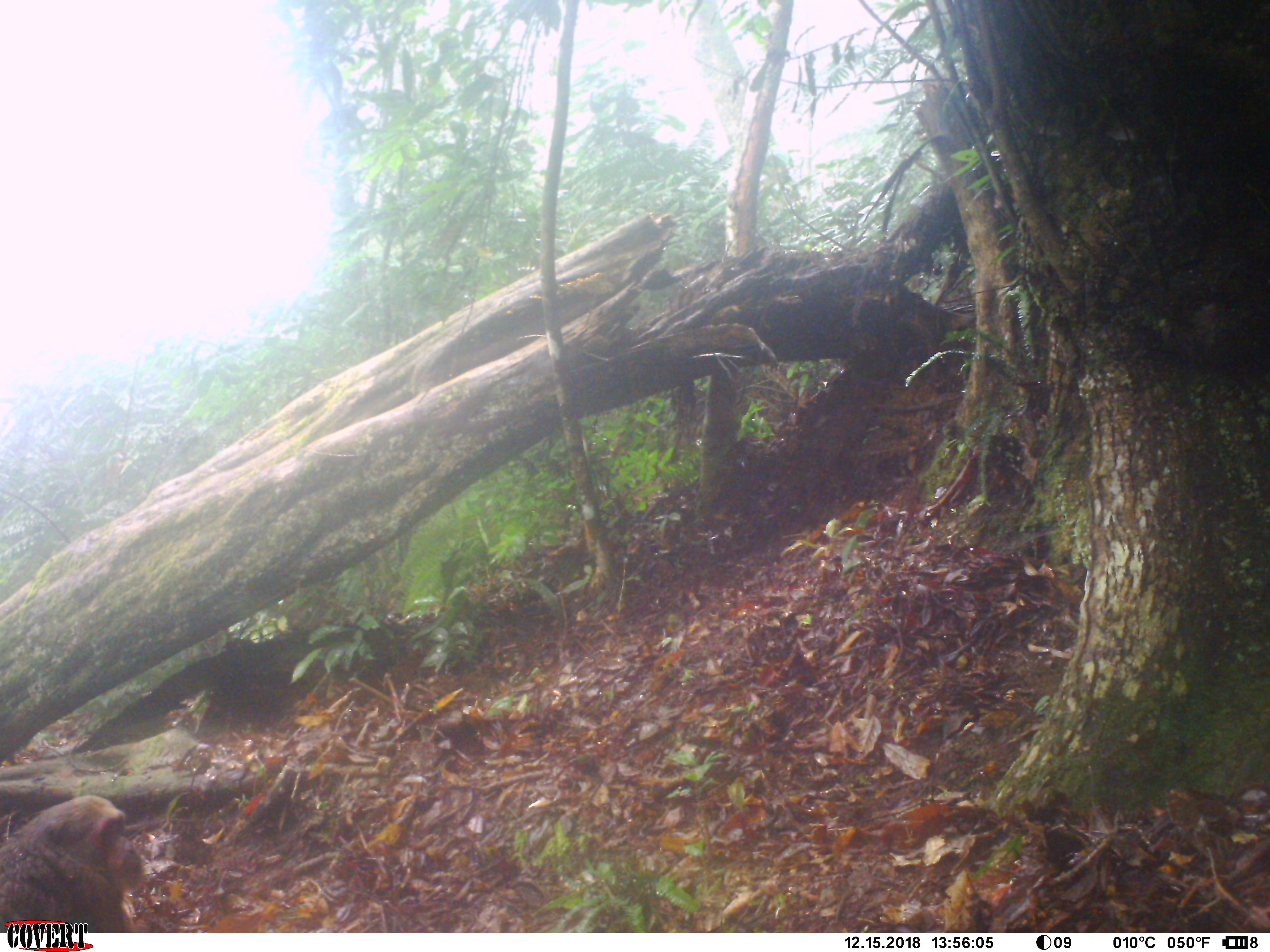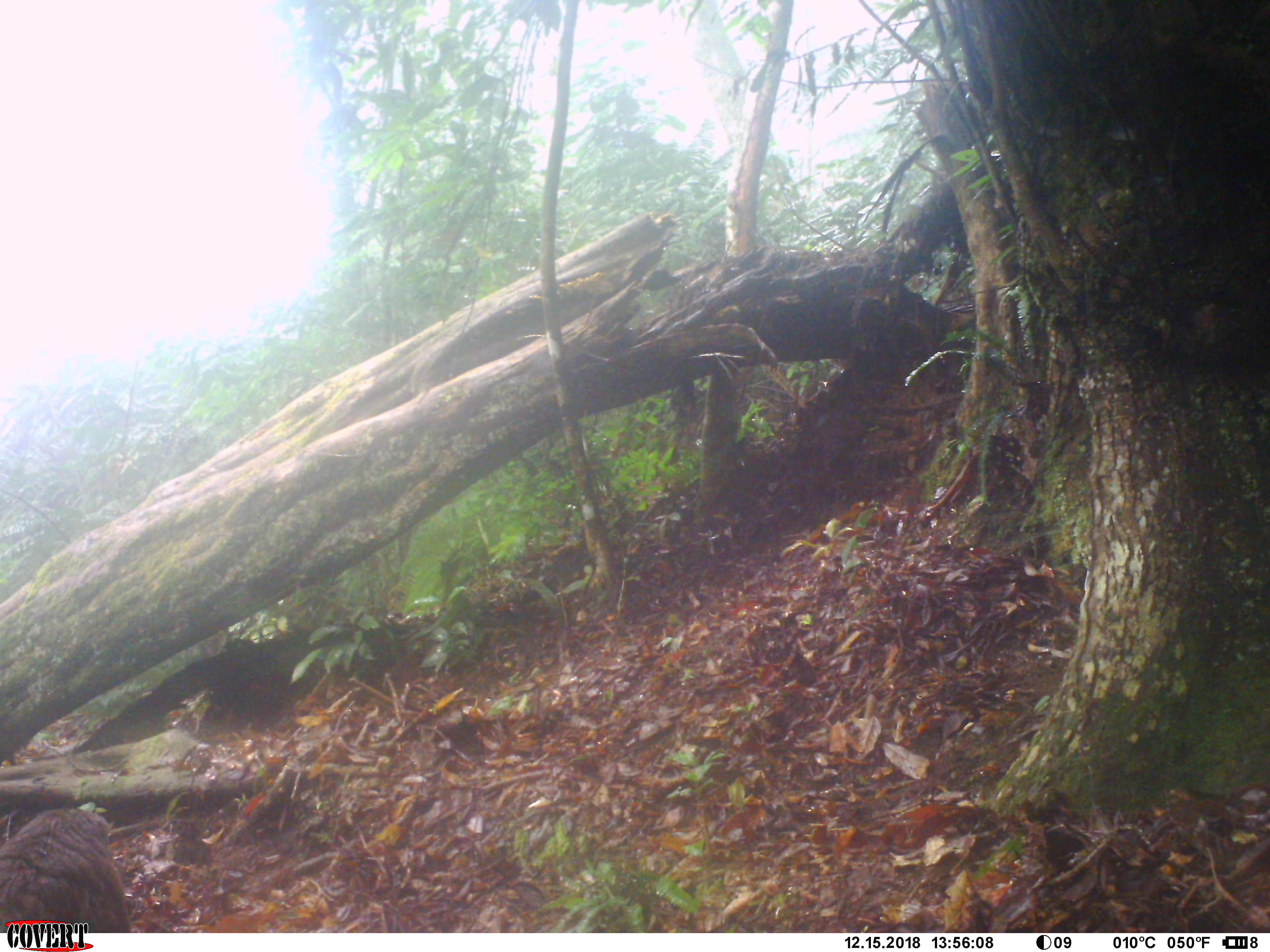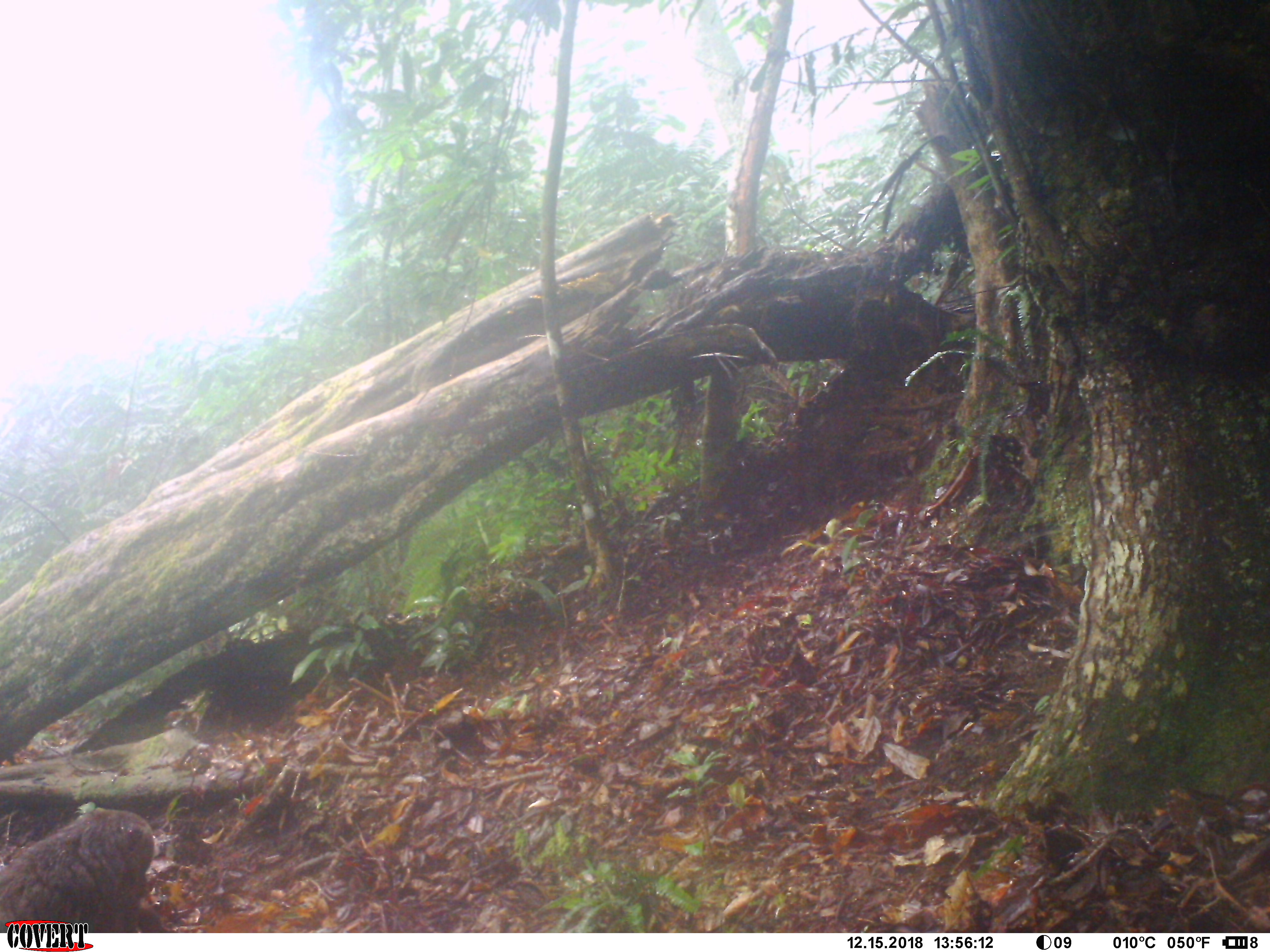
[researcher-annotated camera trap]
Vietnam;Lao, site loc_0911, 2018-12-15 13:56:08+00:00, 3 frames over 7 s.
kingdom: Animalia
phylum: Chordata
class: Mammalia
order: Primates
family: Cercopithecidae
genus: Macaca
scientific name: Macaca arctoides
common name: stump-tailed macaque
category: stump tailed macaque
Stump tailed macaque (stump-tailed macaque) (Macaca arctoides). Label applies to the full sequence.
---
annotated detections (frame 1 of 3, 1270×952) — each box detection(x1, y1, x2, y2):
stump tailed macaque: detection(0, 795, 144, 933)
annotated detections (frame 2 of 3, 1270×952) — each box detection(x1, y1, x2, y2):
stump tailed macaque: detection(0, 806, 132, 933)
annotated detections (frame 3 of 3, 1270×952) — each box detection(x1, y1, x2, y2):
stump tailed macaque: detection(0, 807, 155, 933)